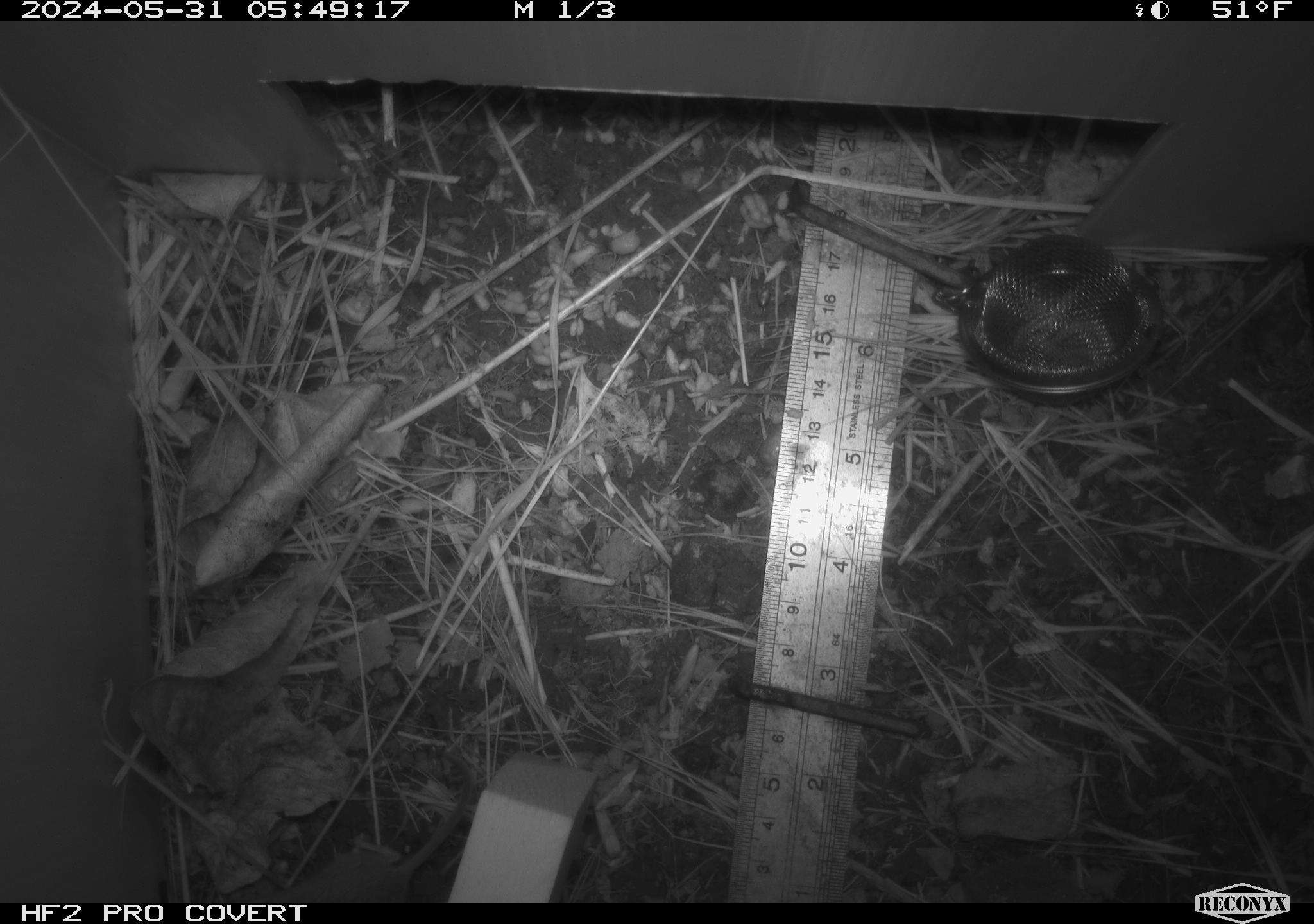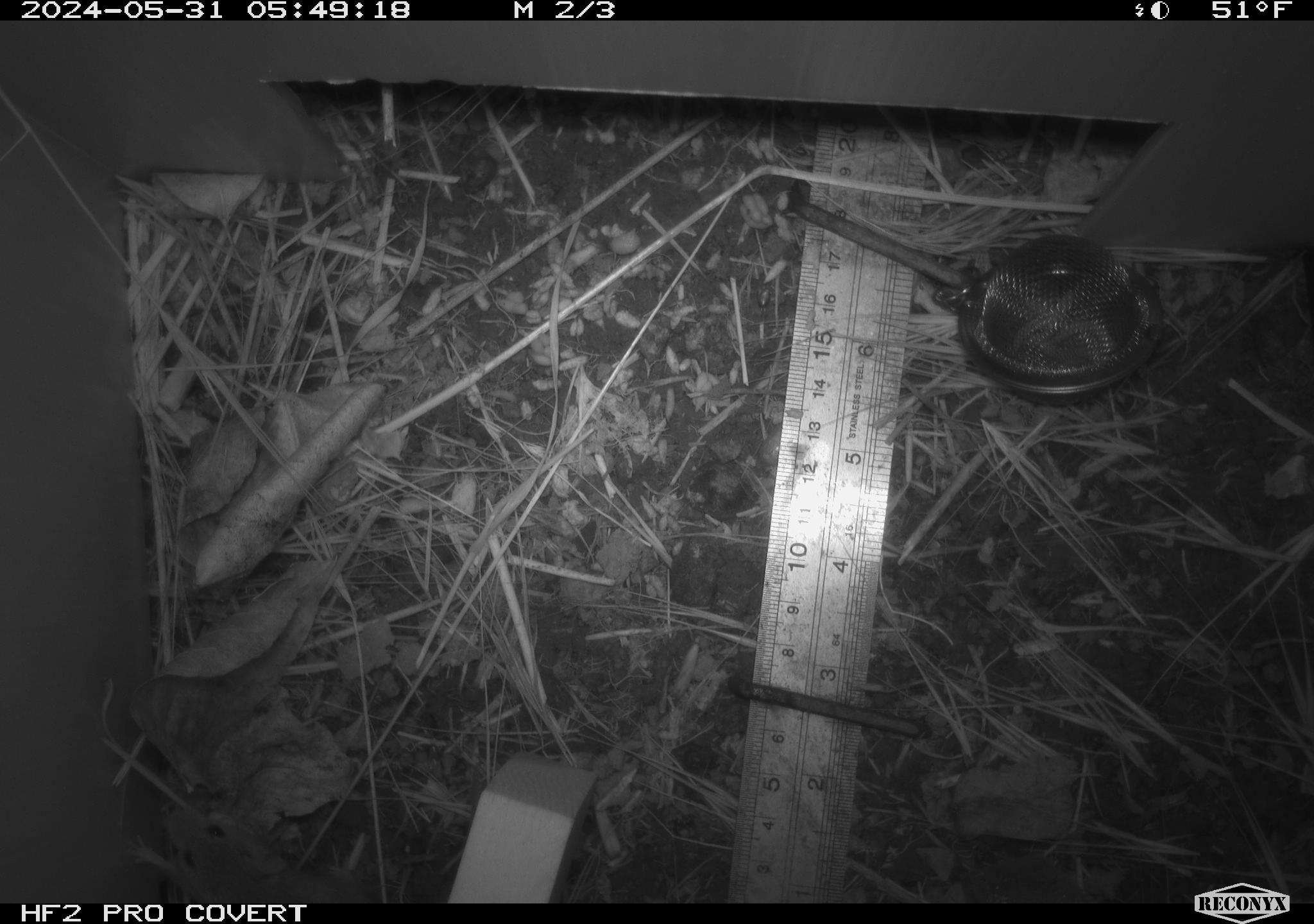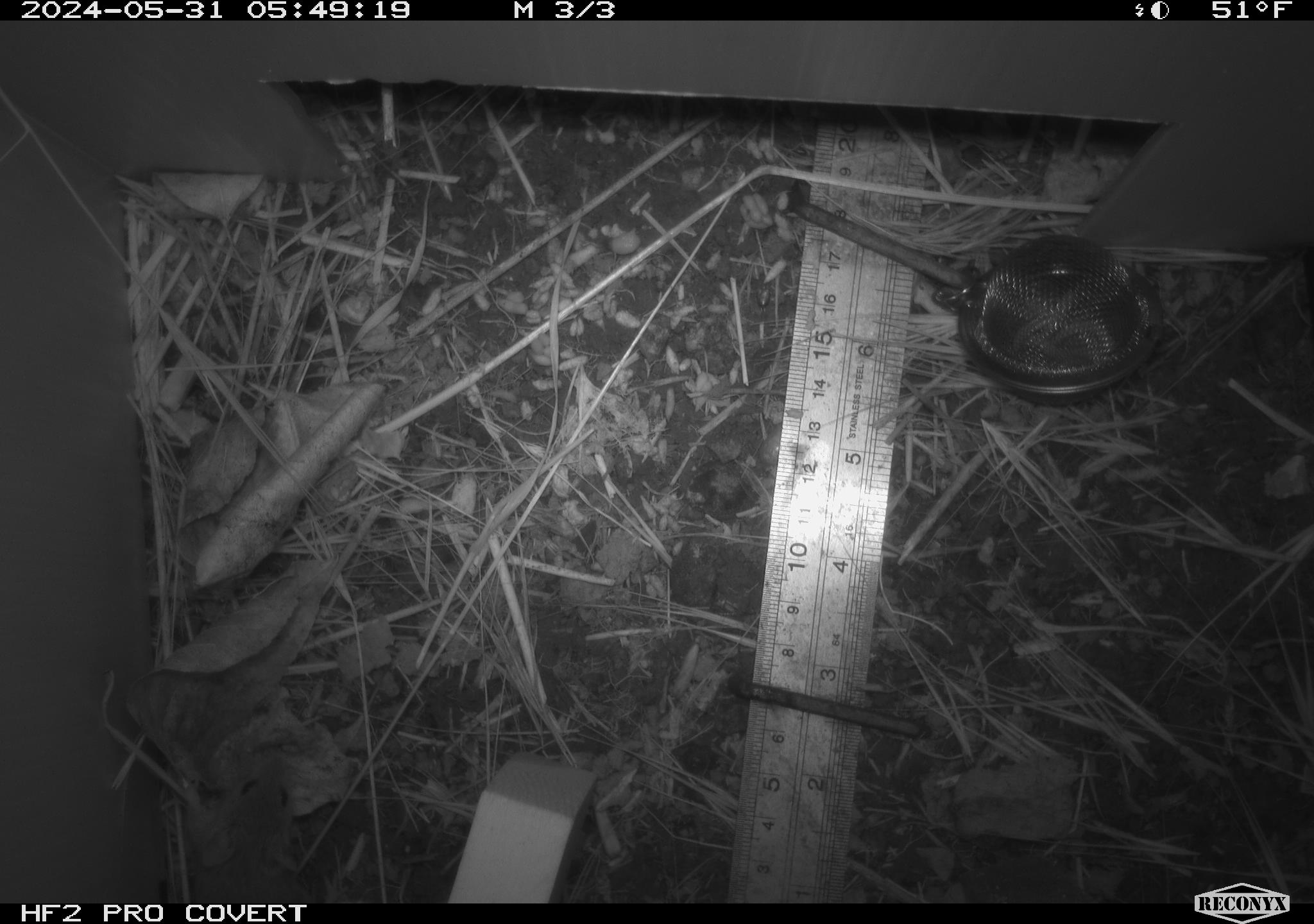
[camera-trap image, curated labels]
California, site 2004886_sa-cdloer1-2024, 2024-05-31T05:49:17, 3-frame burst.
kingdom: Animalia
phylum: Chordata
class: Mammalia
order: Rodentia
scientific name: Rodentia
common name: mouse species